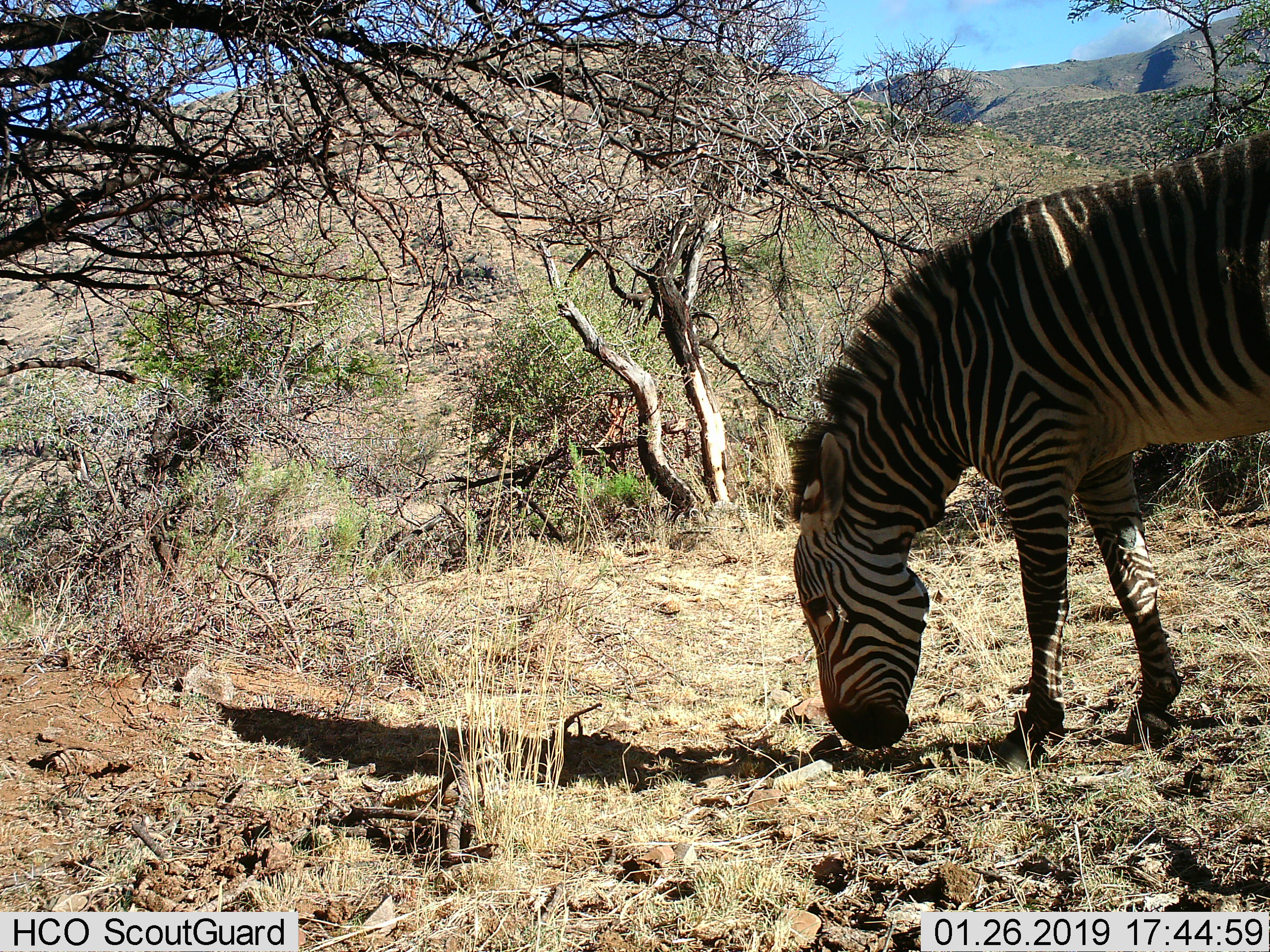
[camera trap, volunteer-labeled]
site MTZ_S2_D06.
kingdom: Animalia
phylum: Chordata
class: Mammalia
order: Perissodactyla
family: Equidae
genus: Equus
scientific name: Equus zebra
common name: mountain zebra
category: zebramountain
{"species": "zebramountain (mountain zebra) (Equus zebra)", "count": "1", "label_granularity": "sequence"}